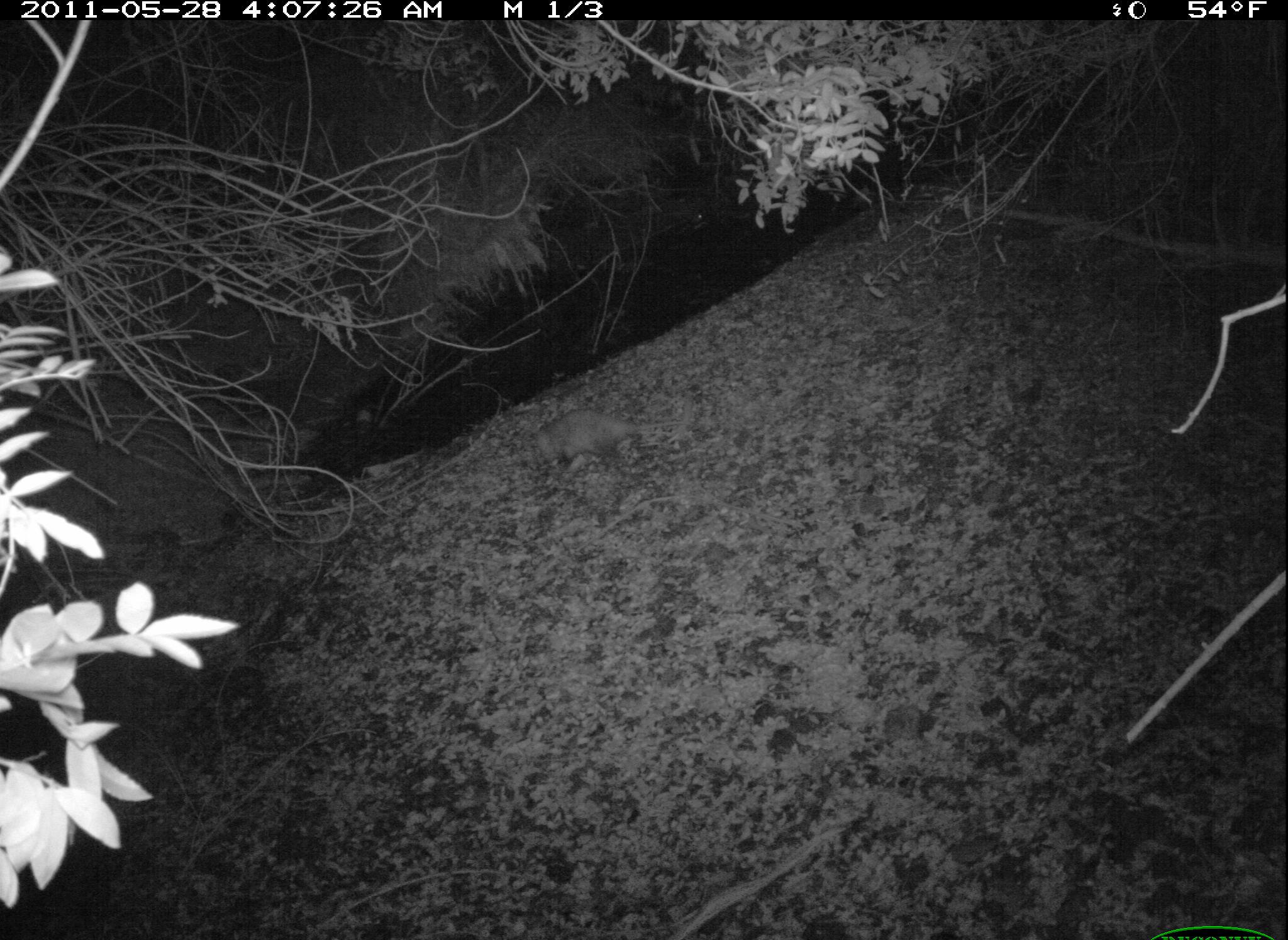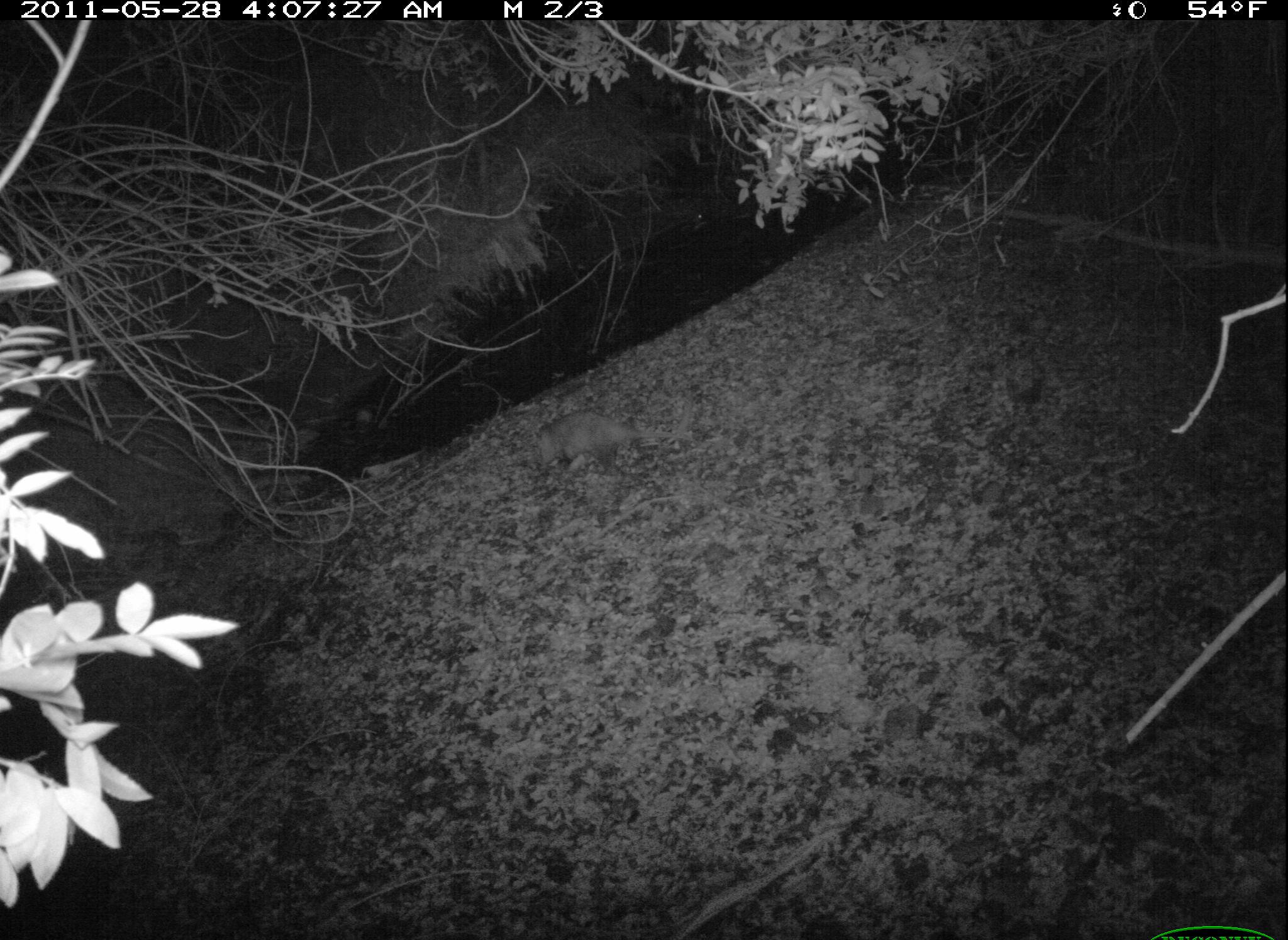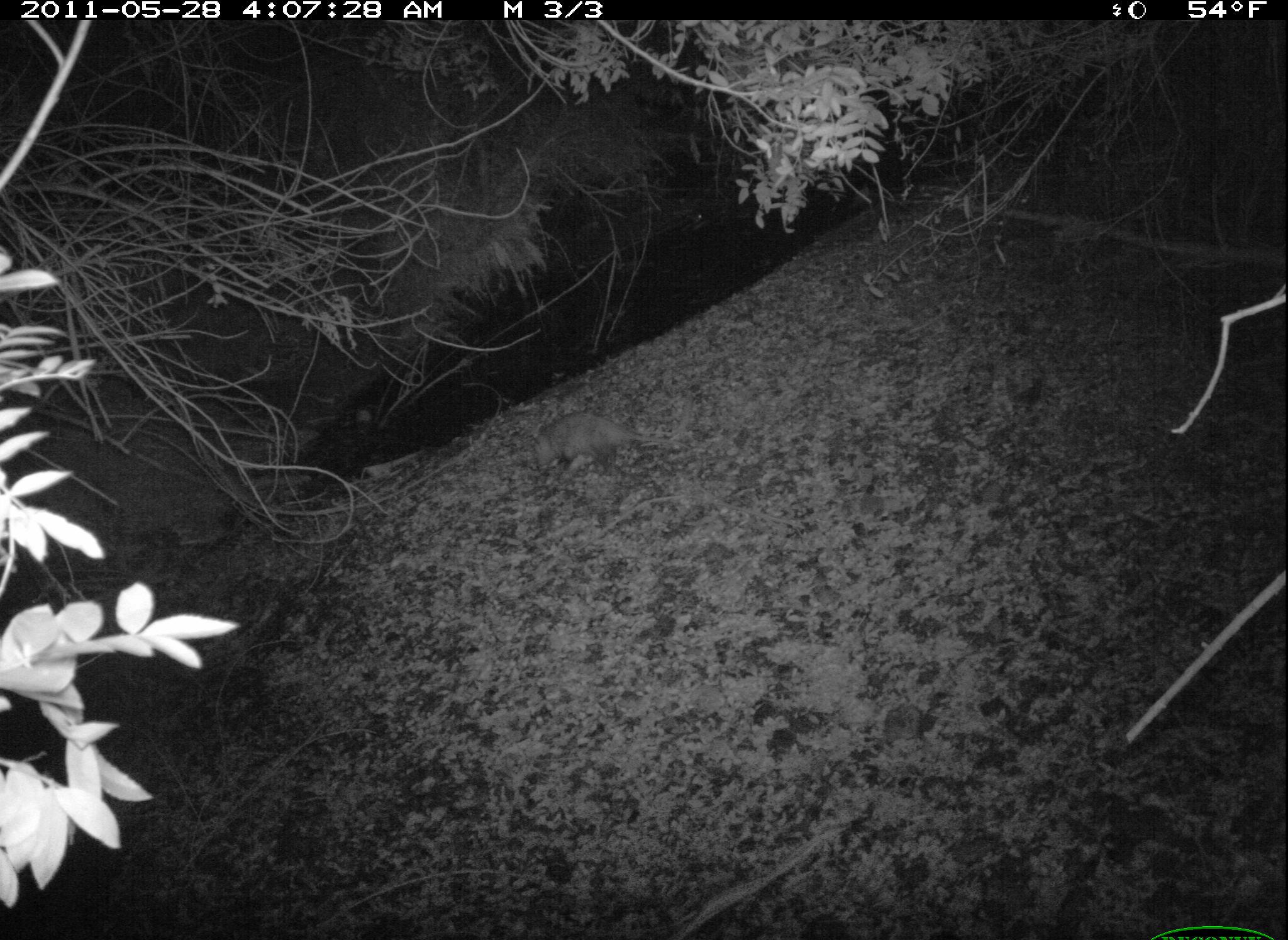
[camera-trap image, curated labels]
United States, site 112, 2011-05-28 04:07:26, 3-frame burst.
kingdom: Animalia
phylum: Chordata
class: Mammalia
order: Didelphimorphia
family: Didelphidae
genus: Didelphis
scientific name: Didelphis virginiana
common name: virginia opossum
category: opossum